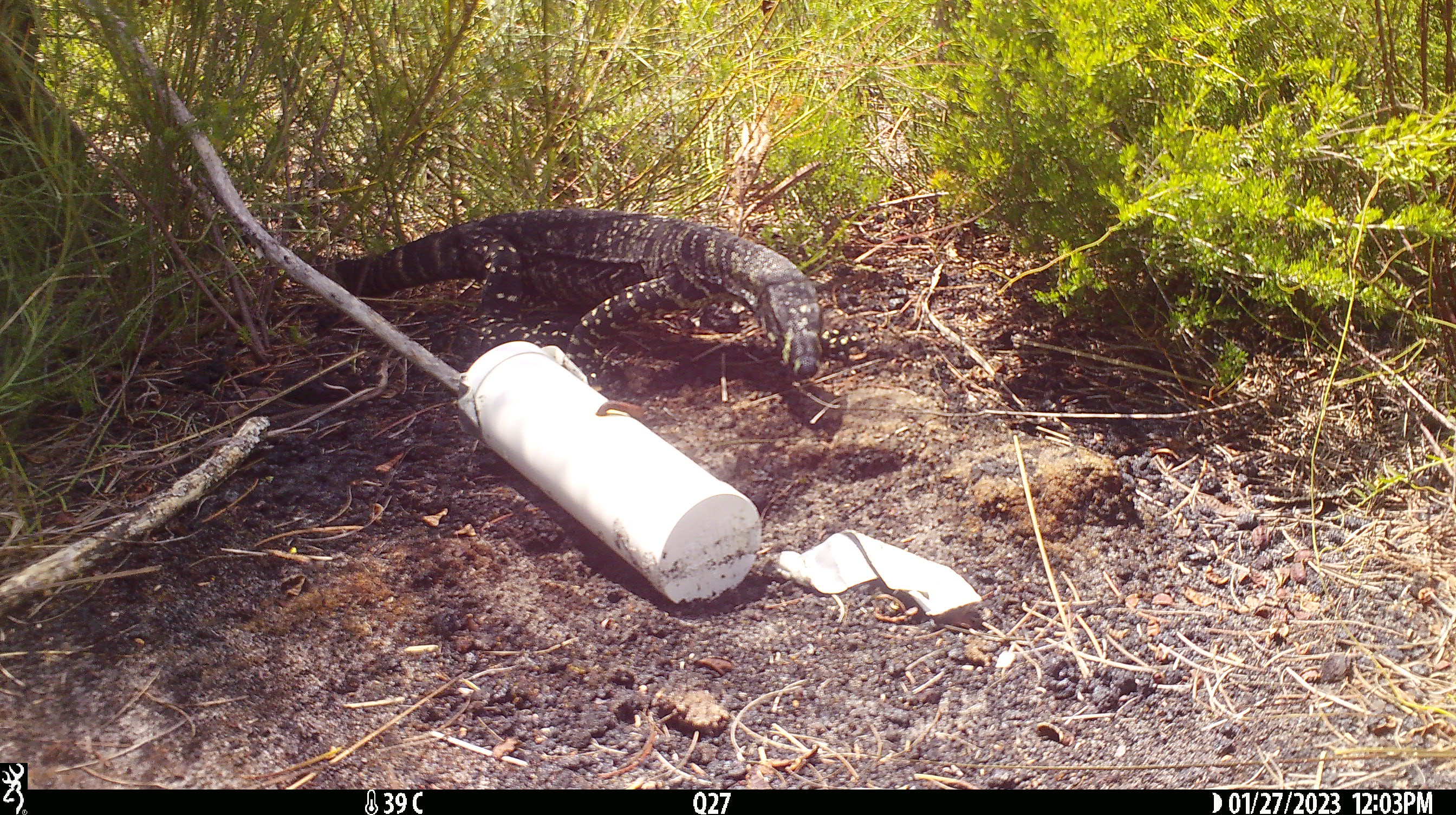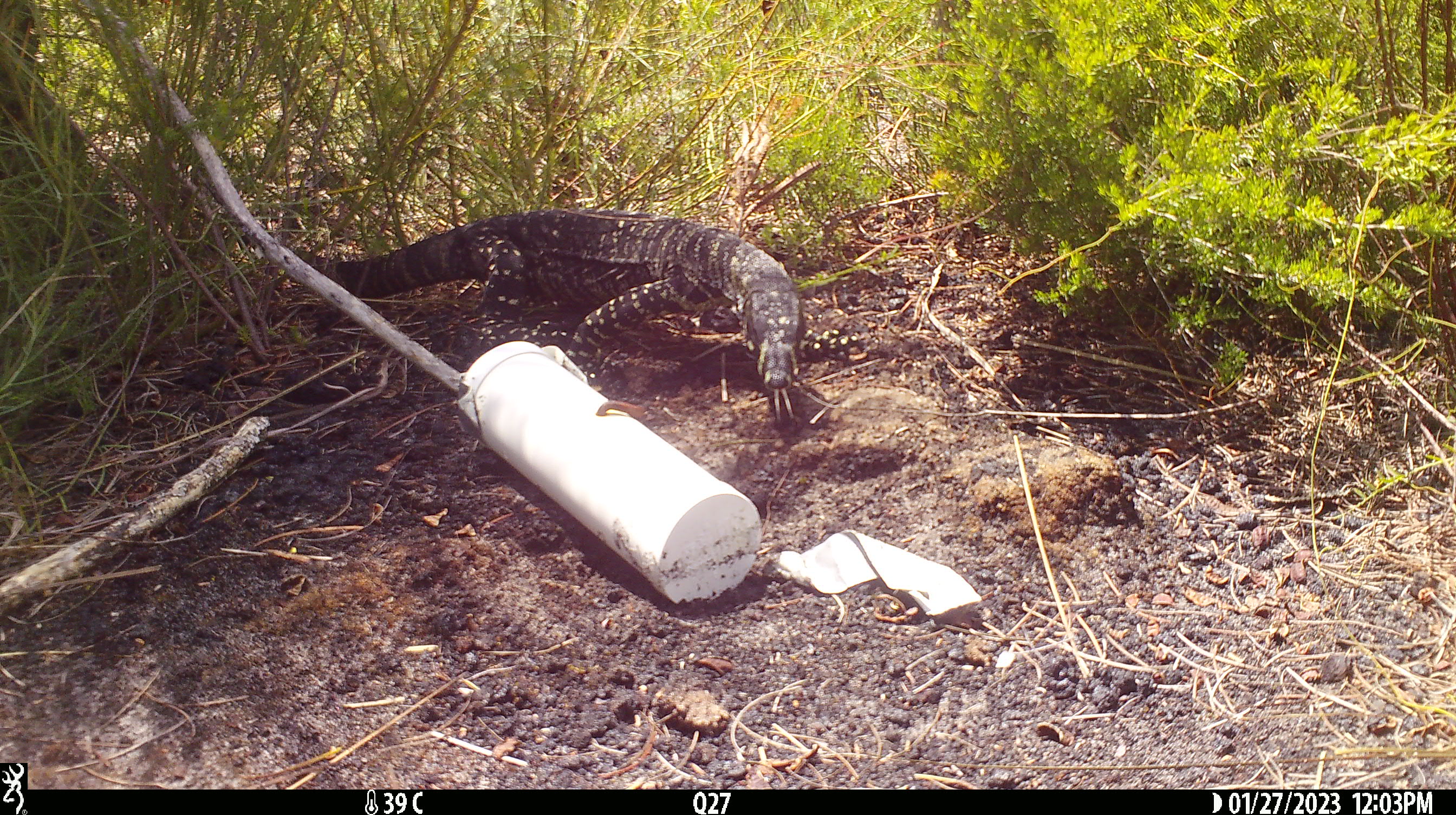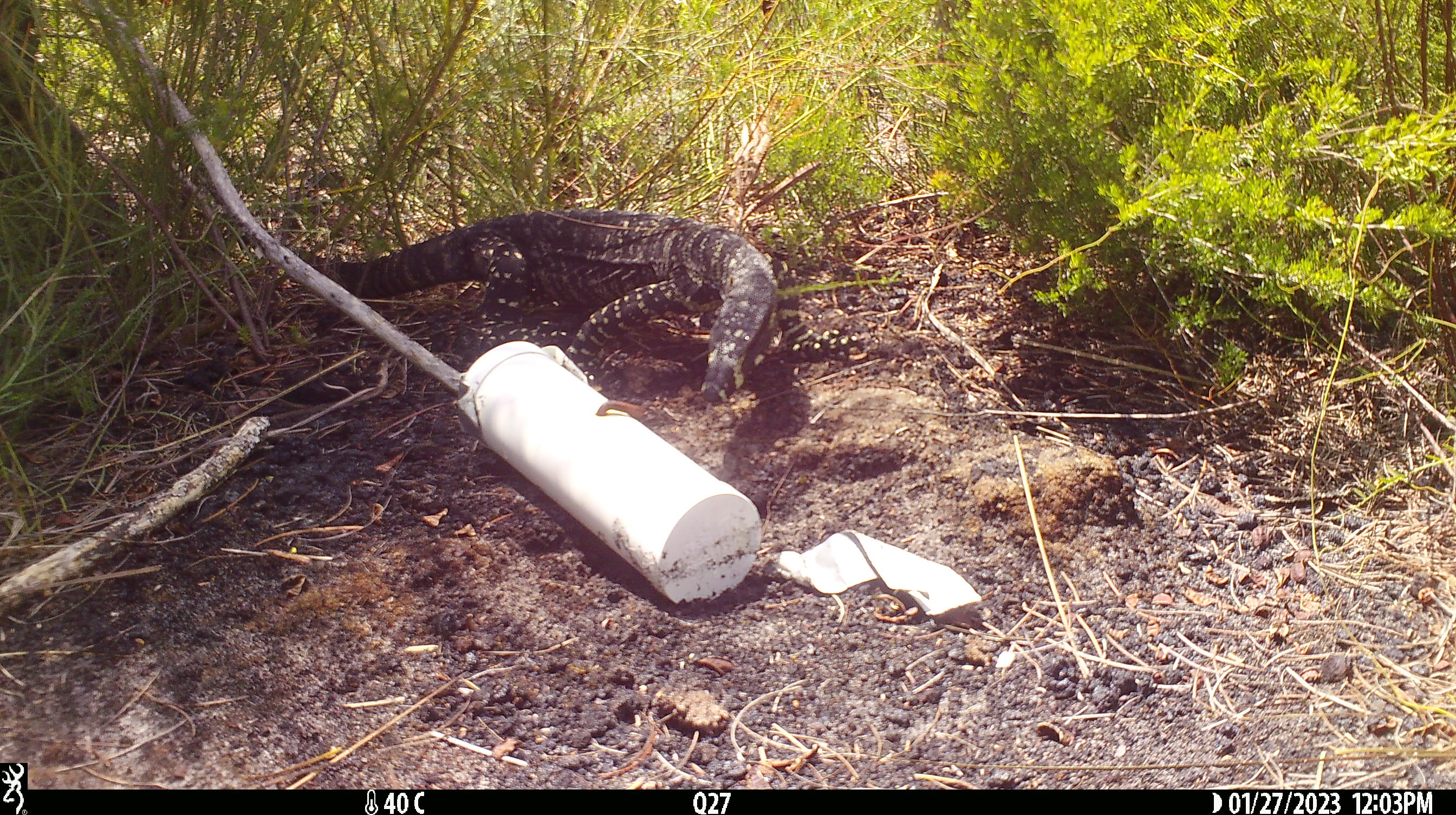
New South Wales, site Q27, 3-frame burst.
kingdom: Animalia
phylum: Chordata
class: Reptilia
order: Squamata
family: Varanidae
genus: Varanus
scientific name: Varanus varius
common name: lace monitor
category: goanna